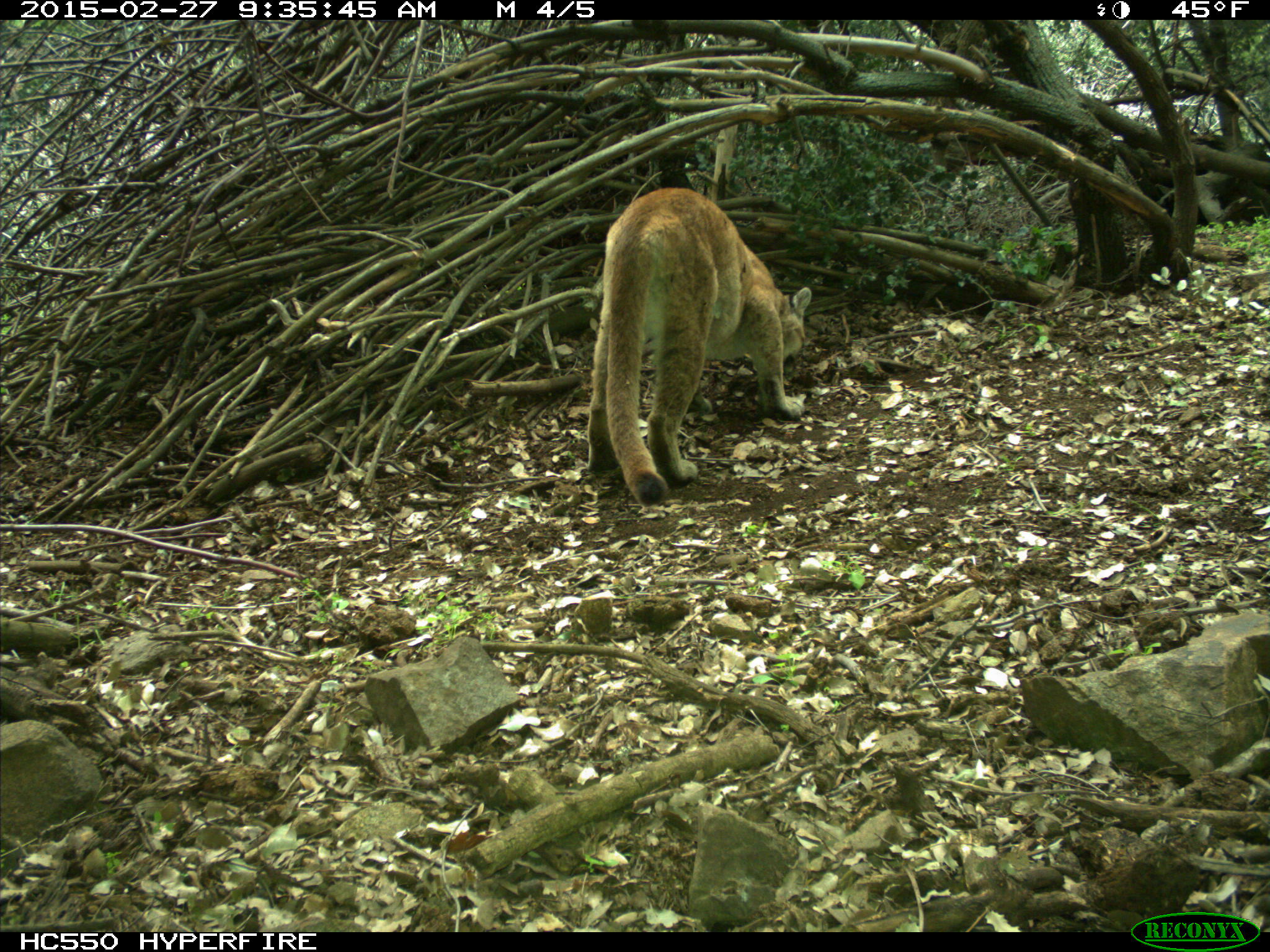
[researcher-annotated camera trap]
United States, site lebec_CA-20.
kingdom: Animalia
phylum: Chordata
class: Mammalia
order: Carnivora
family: Felidae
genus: Puma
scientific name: Puma concolor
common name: mountain lion